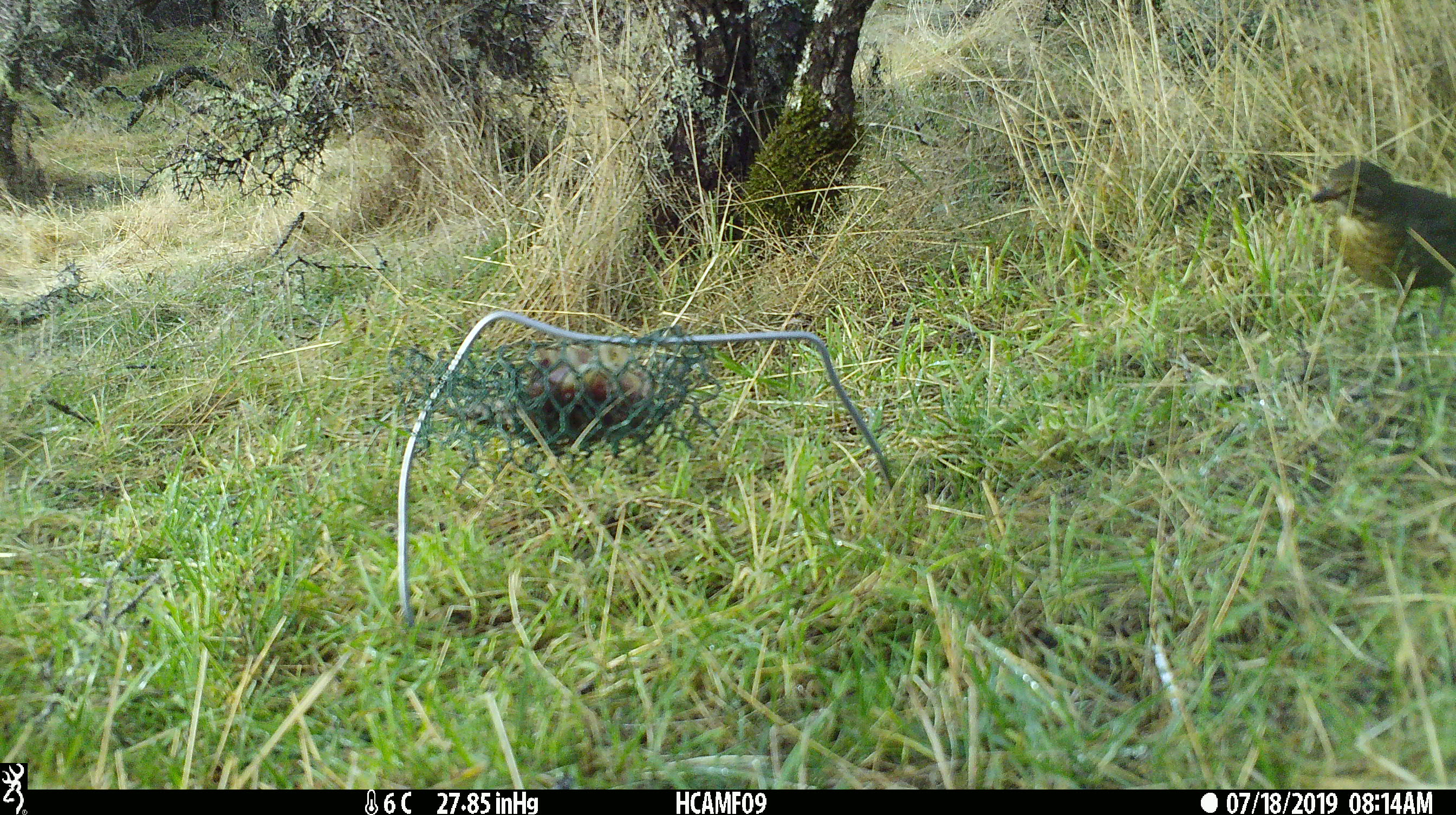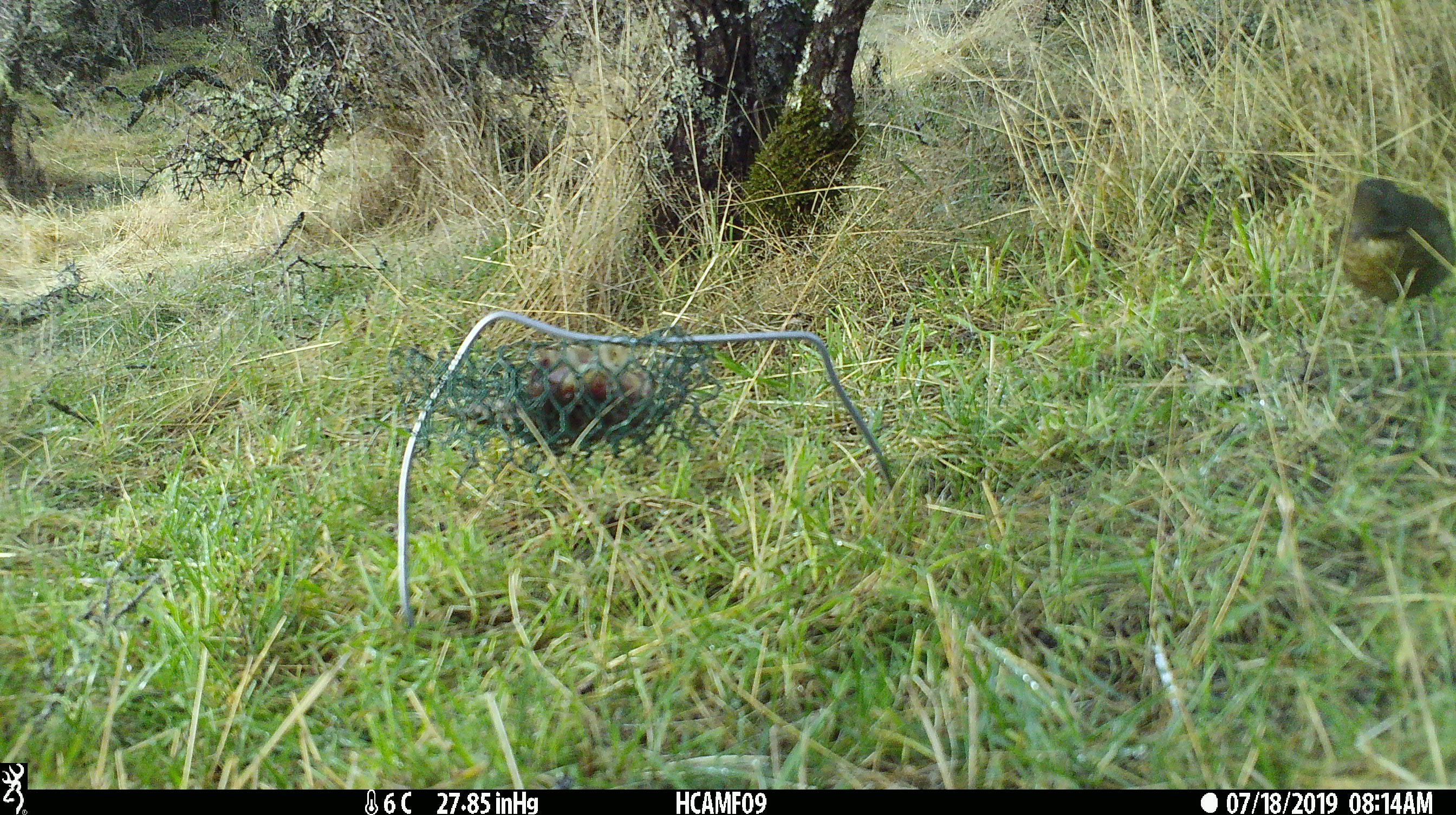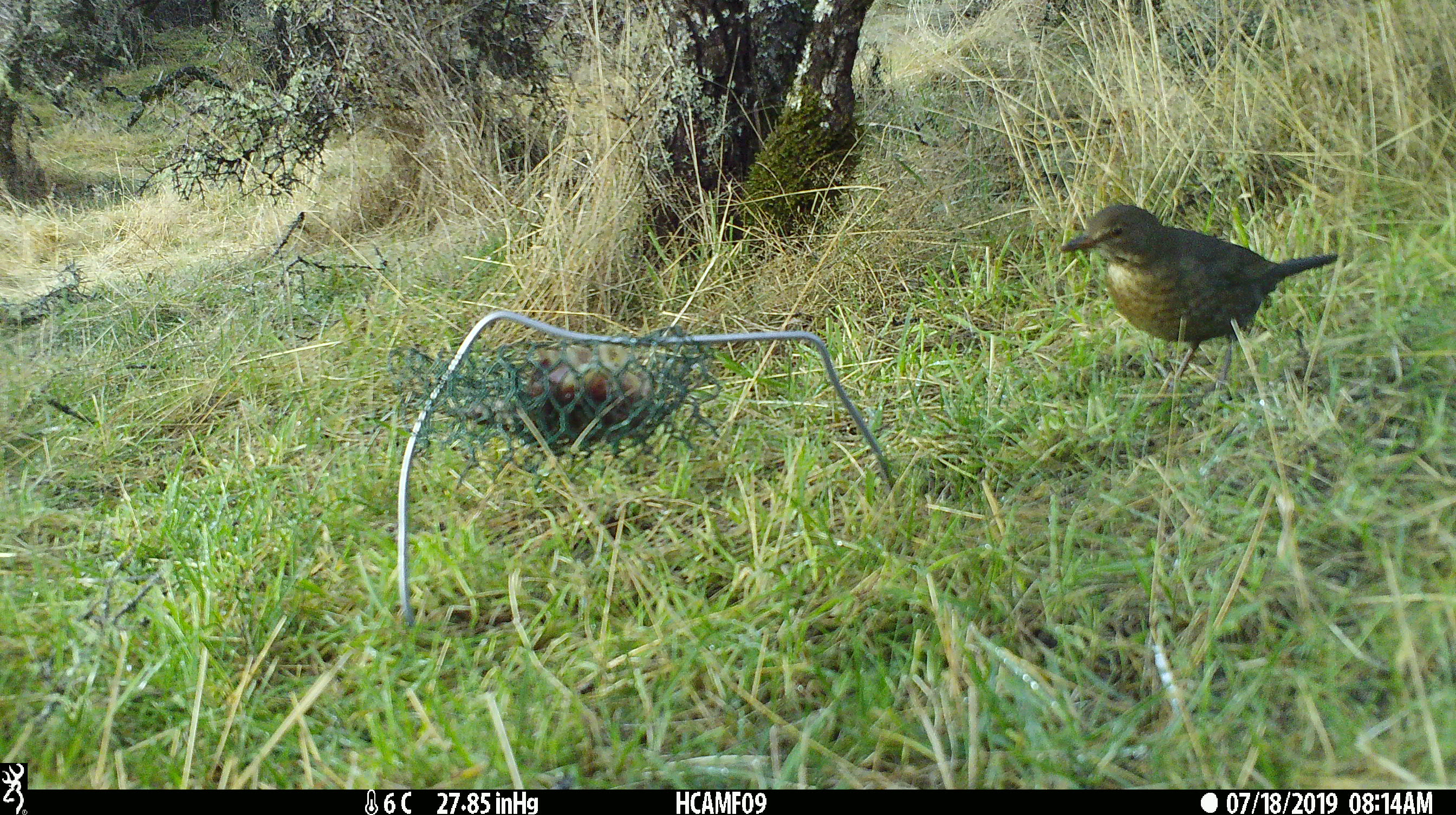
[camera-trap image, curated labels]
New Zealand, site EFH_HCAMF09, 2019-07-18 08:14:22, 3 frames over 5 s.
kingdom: Animalia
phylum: Chordata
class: Aves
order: Passeriformes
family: Turdidae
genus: Turdus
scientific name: Turdus merula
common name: eurasian blackbird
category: blackbird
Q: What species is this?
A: Blackbird (eurasian blackbird) (Turdus merula).